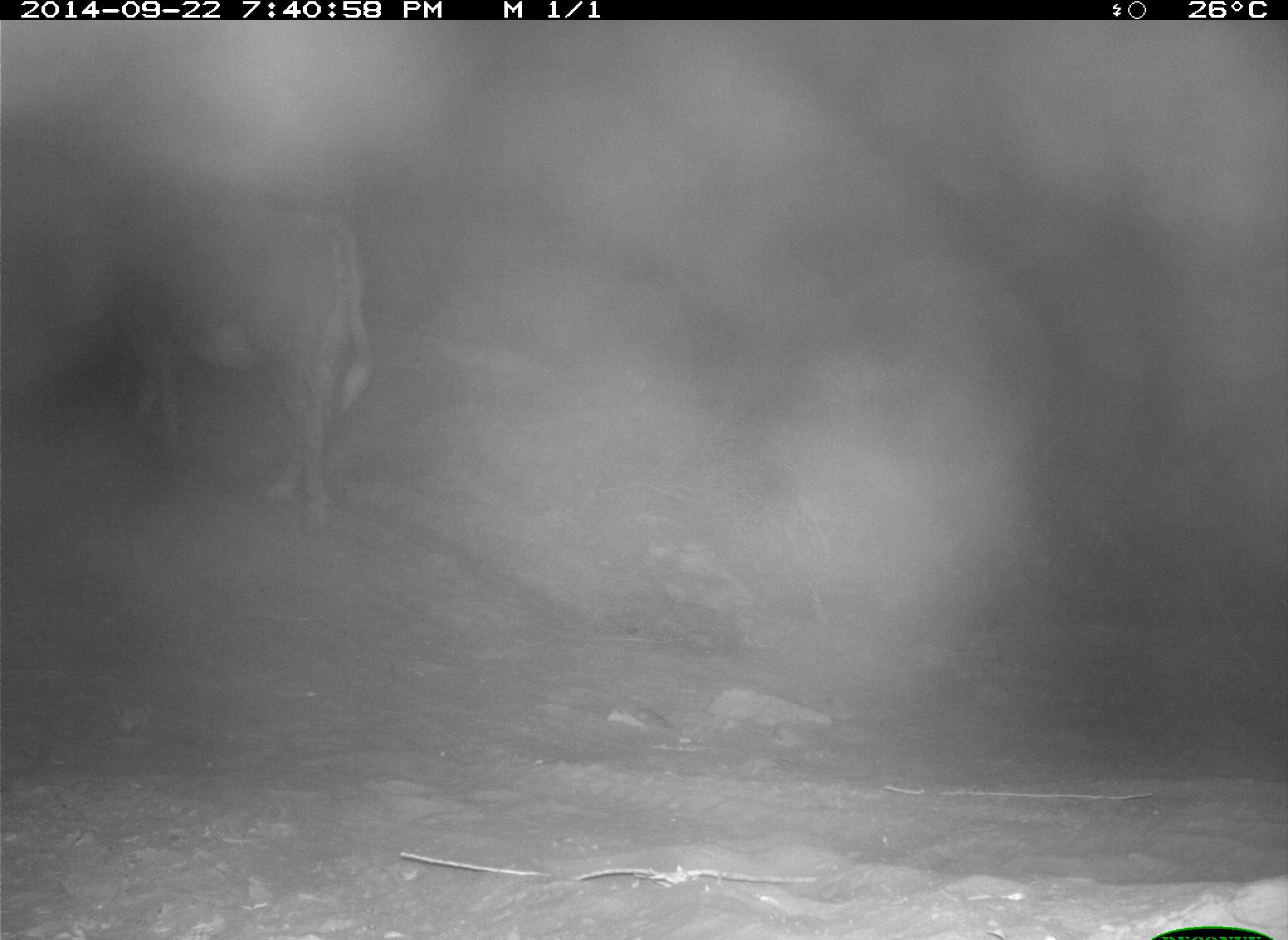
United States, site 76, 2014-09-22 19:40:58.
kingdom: Animalia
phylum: Chordata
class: Mammalia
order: Artiodactyla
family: Bovidae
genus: Bos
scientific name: Bos taurus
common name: cow